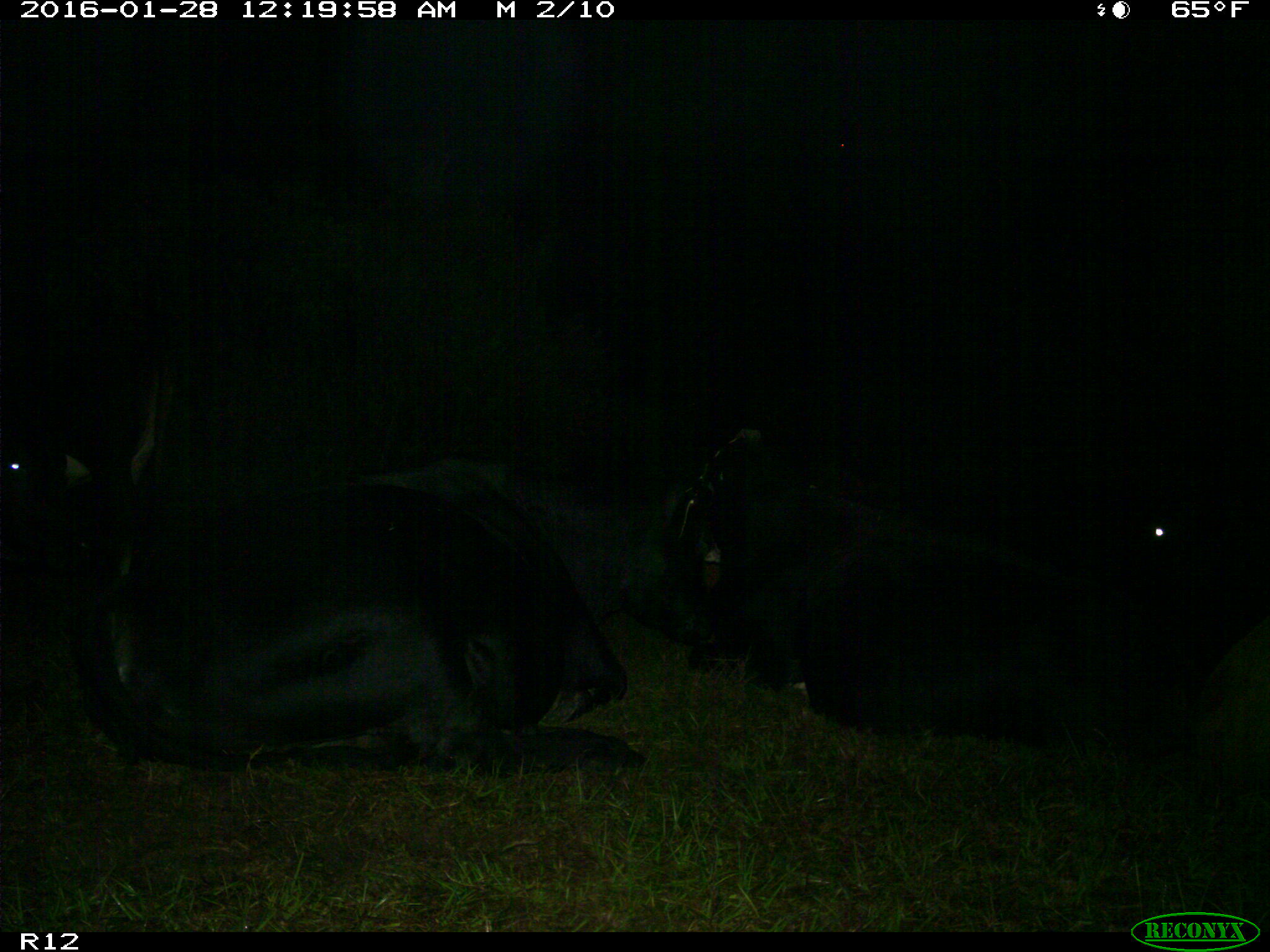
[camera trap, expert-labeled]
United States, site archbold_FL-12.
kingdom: Animalia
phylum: Chordata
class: Mammalia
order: Artiodactyla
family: Bovidae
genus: Bos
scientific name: Bos taurus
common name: domestic cow